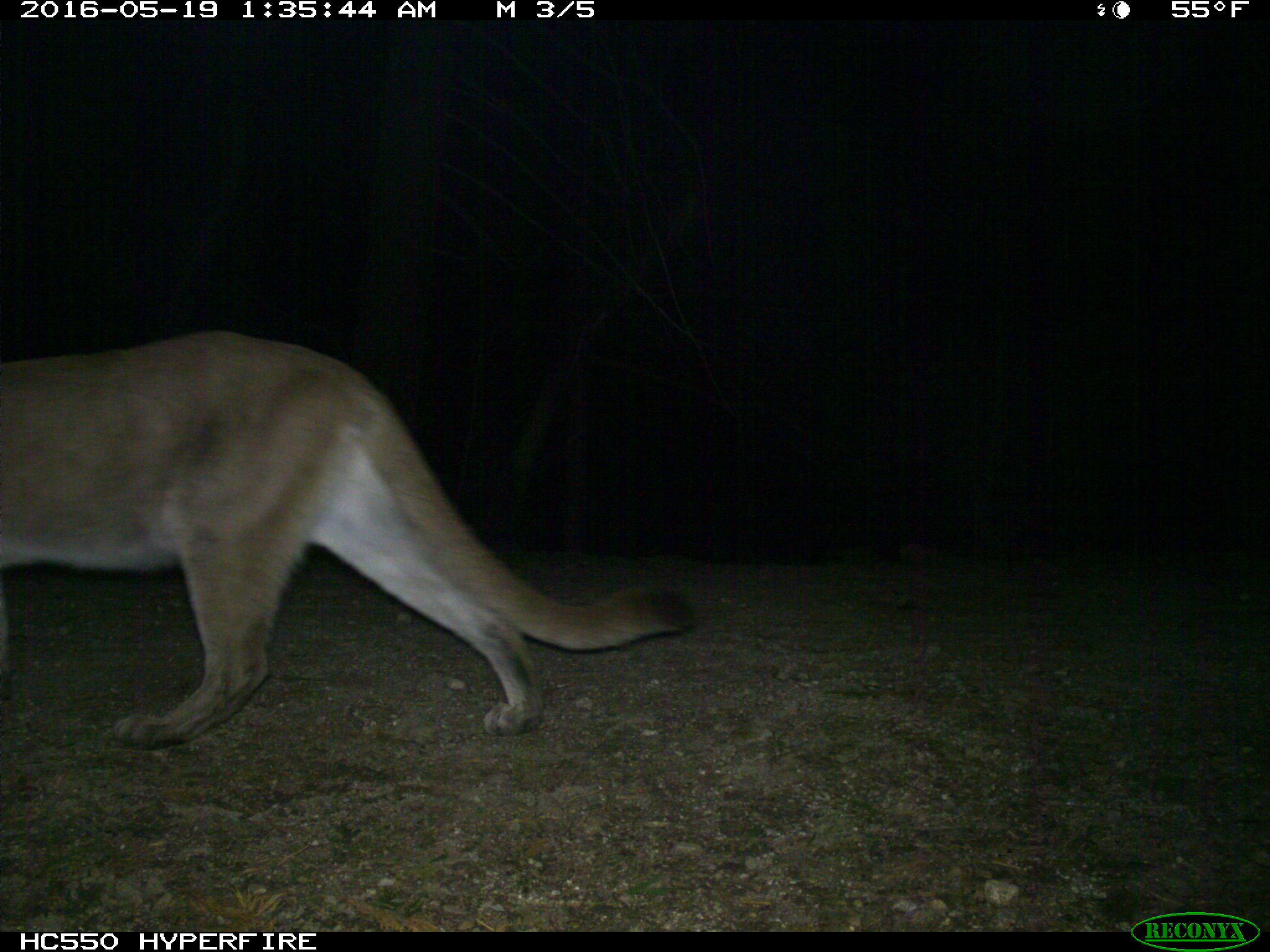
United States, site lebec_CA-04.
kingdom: Animalia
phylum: Chordata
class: Mammalia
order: Carnivora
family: Felidae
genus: Puma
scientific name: Puma concolor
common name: mountain lion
Puma concolor (mountain lion).